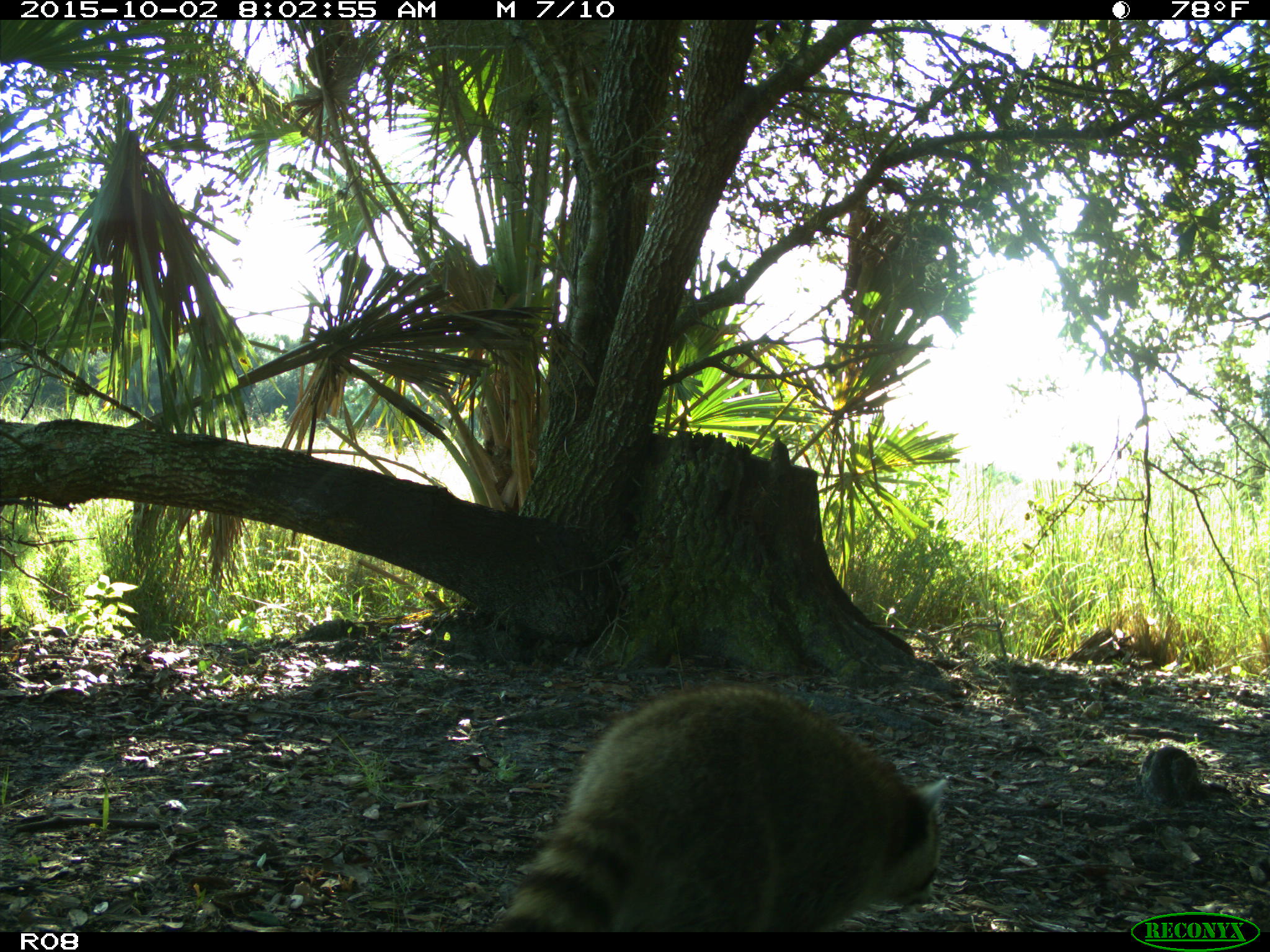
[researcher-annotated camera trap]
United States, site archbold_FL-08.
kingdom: Animalia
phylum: Chordata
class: Mammalia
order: Carnivora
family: Procyonidae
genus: Procyon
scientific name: Procyon lotor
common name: common raccoon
Procyon lotor (common raccoon).